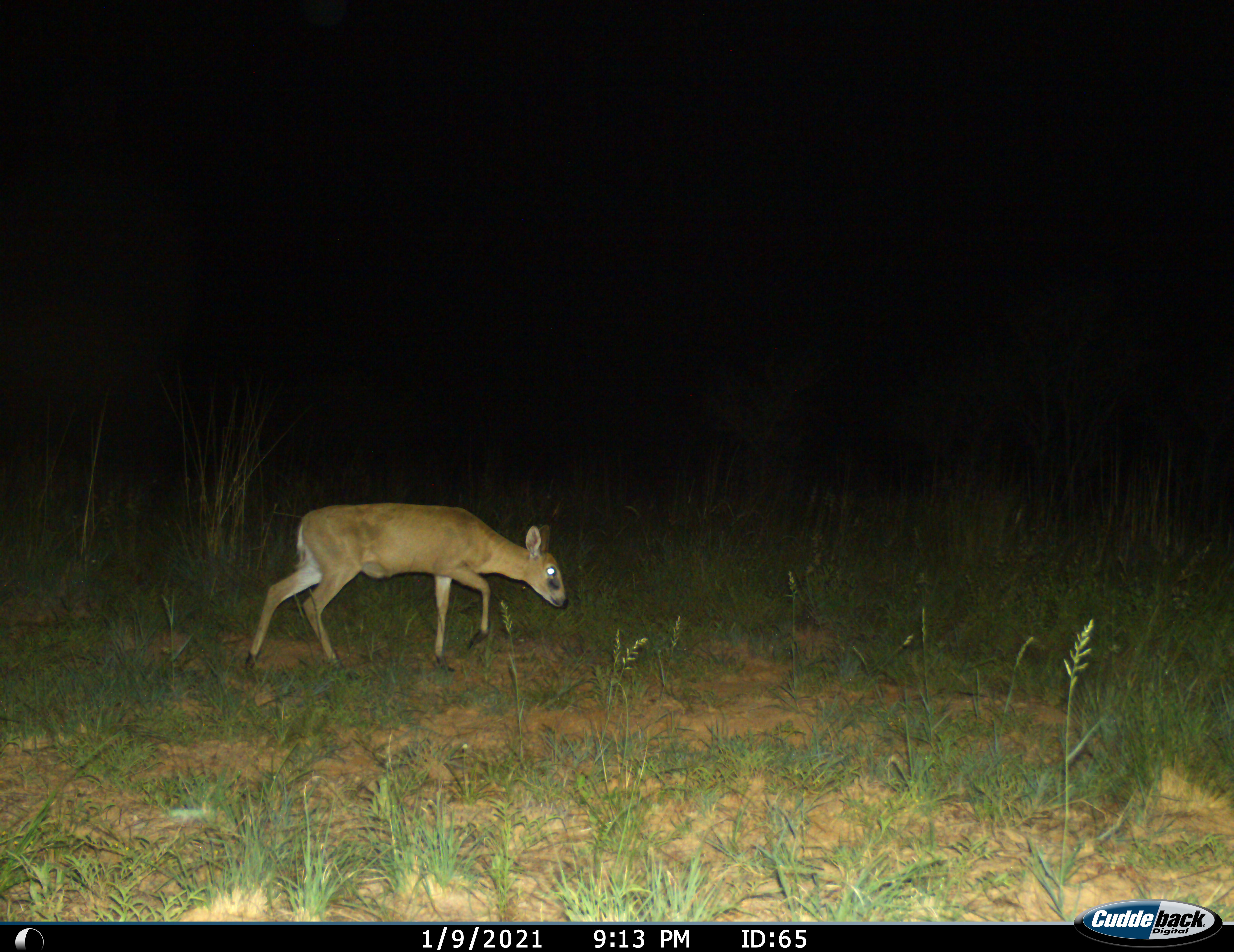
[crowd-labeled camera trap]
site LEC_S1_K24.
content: unidentified animal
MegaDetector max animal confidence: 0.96